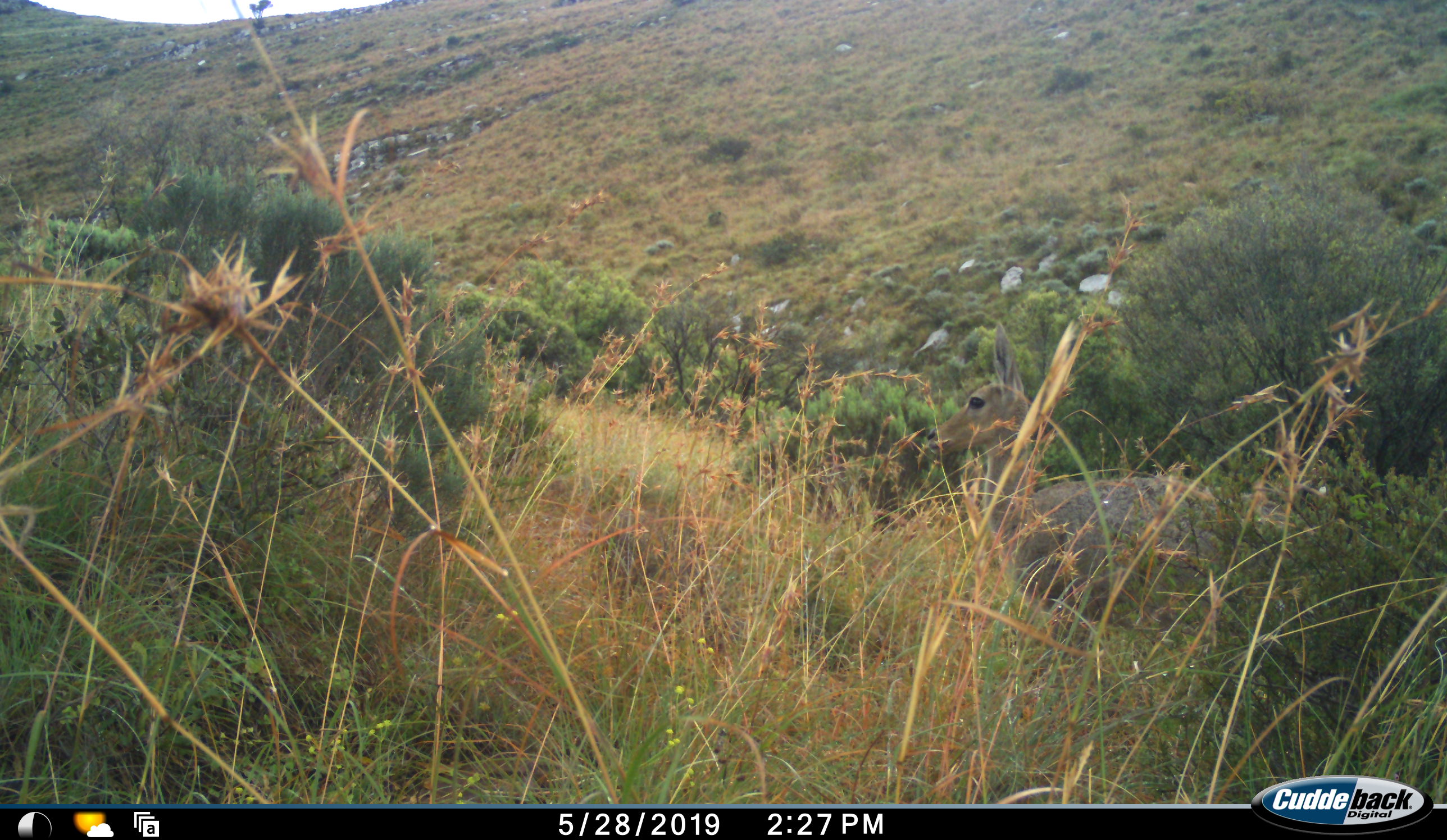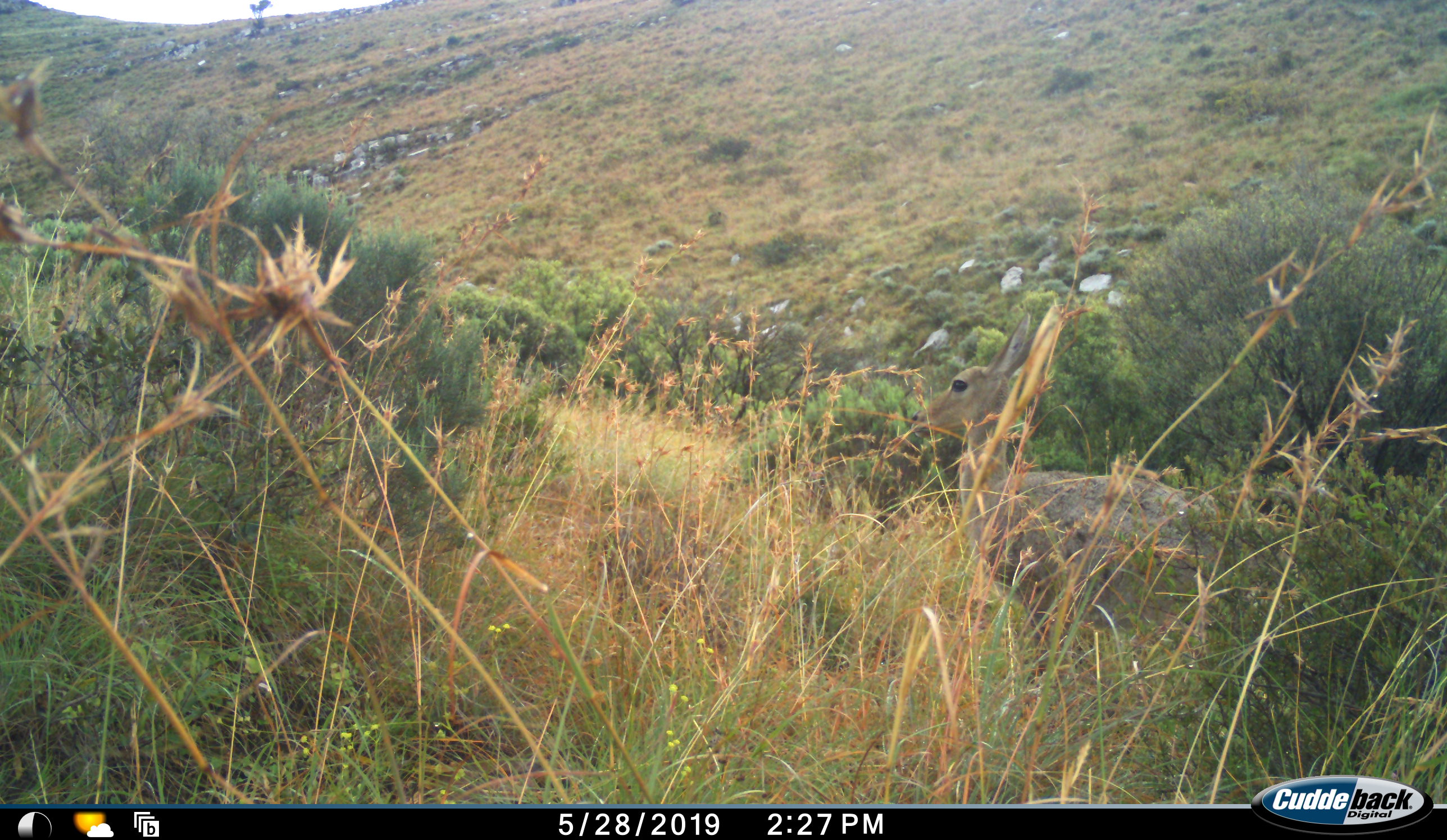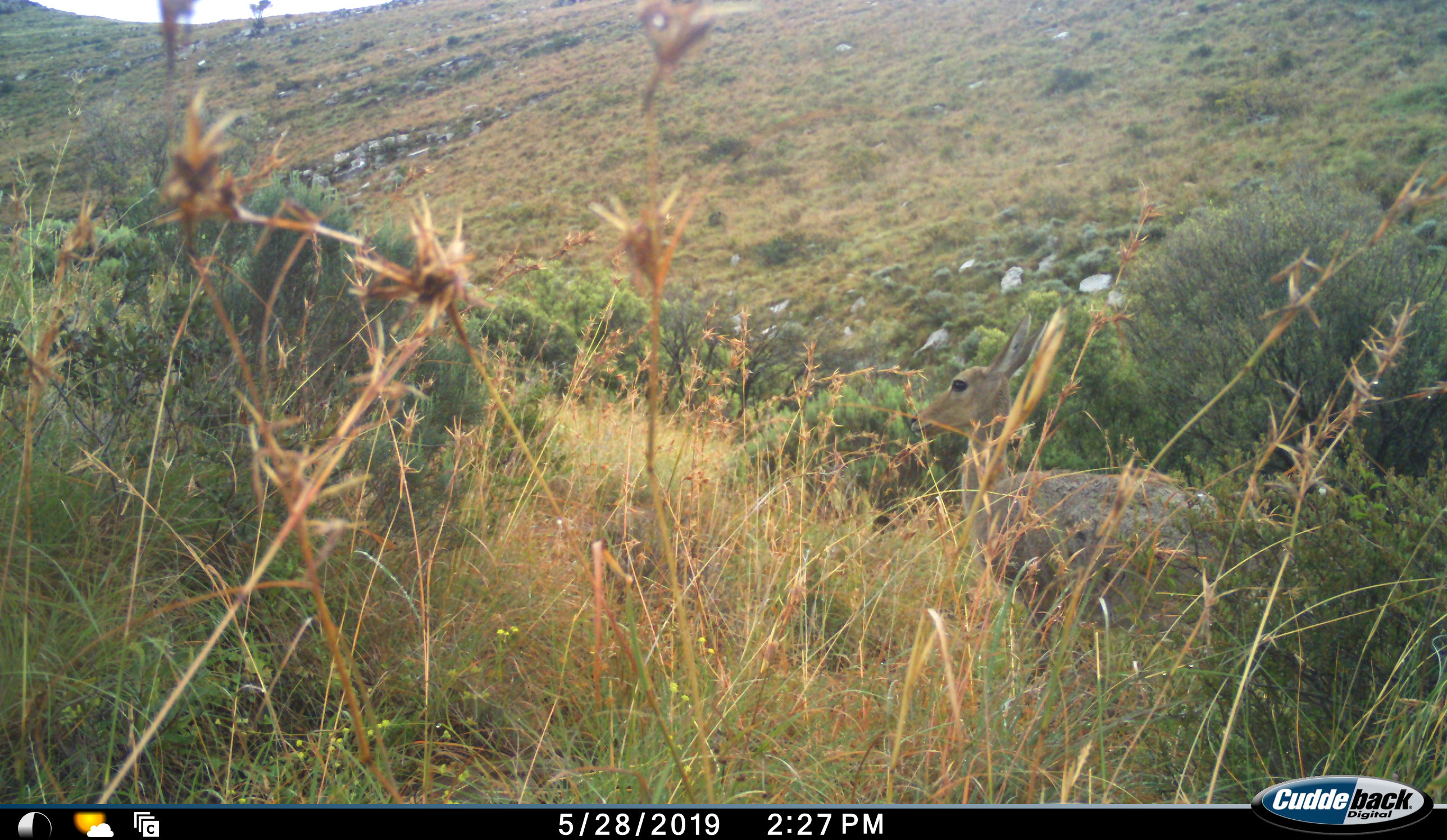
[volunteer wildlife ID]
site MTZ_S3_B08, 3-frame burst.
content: unidentified animal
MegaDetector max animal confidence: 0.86